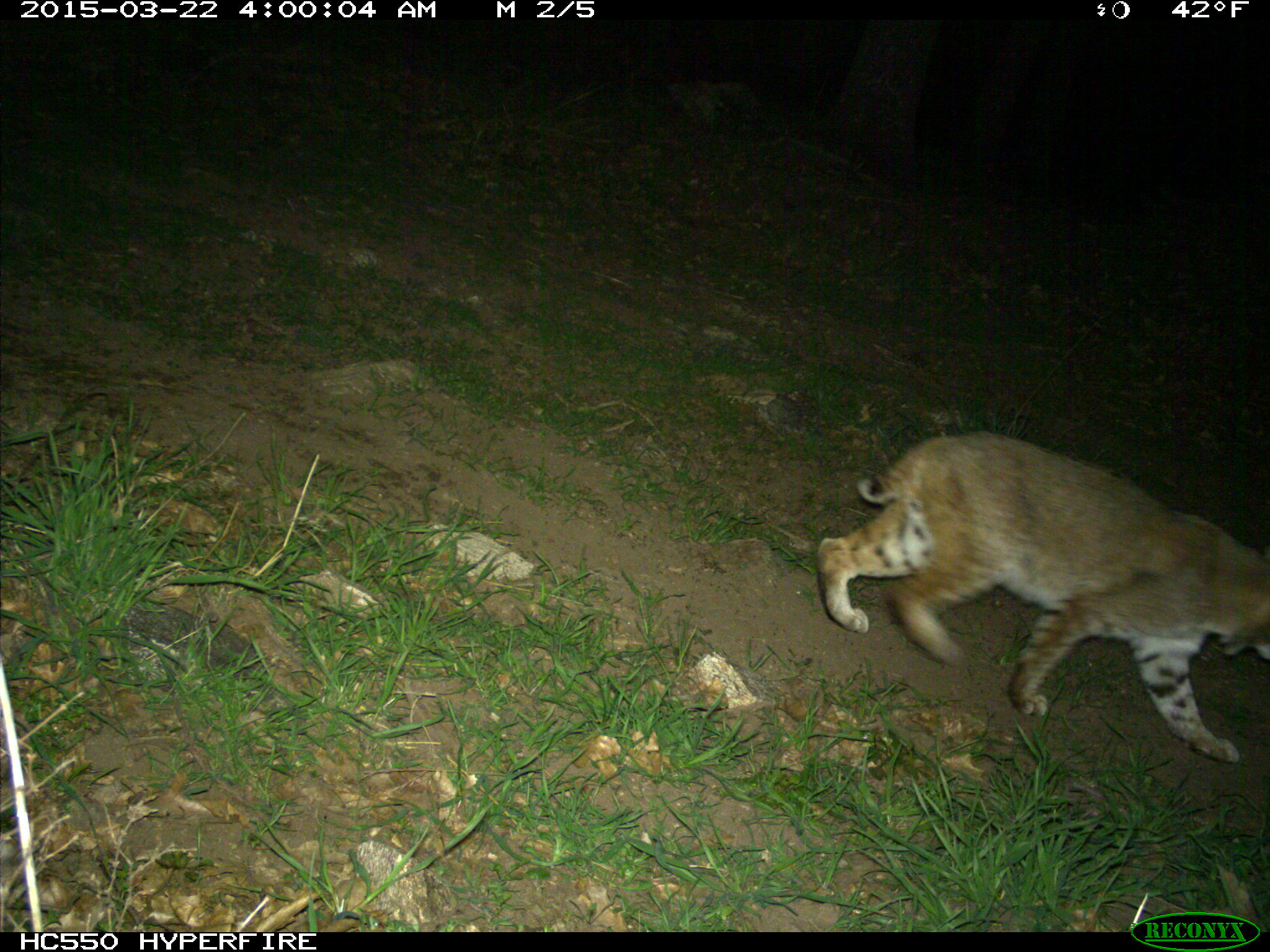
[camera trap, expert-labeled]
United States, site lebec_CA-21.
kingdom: Animalia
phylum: Chordata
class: Mammalia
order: Carnivora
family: Felidae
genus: Lynx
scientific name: Lynx rufus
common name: bobcat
Lynx rufus (bobcat).